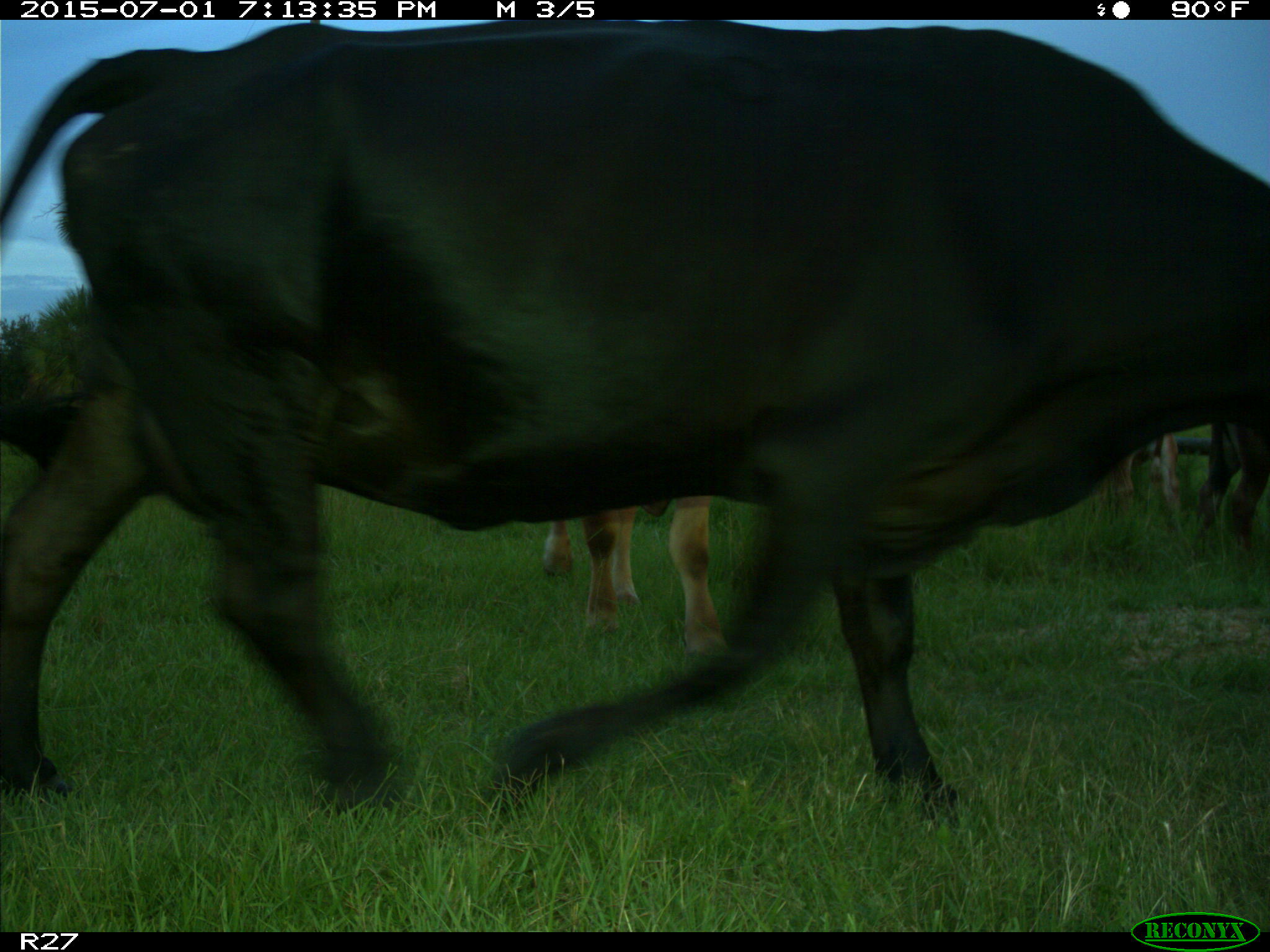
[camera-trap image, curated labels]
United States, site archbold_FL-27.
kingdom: Animalia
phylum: Chordata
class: Mammalia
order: Artiodactyla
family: Bovidae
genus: Bos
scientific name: Bos taurus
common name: domestic cow